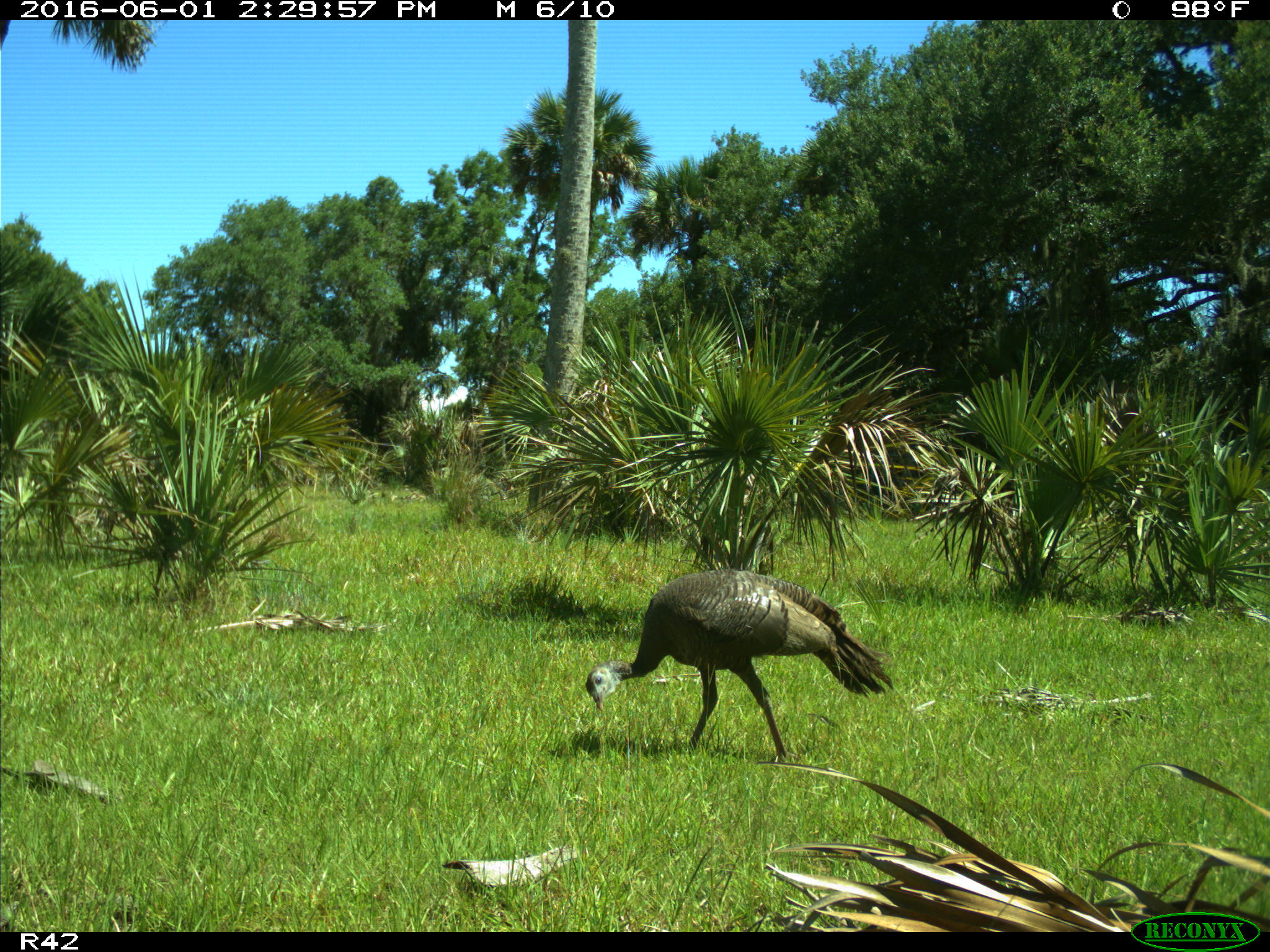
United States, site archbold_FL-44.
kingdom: Animalia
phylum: Chordata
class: Aves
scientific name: Aves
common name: birds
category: unidentified bird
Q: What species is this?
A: Unidentified bird (birds) (Aves).